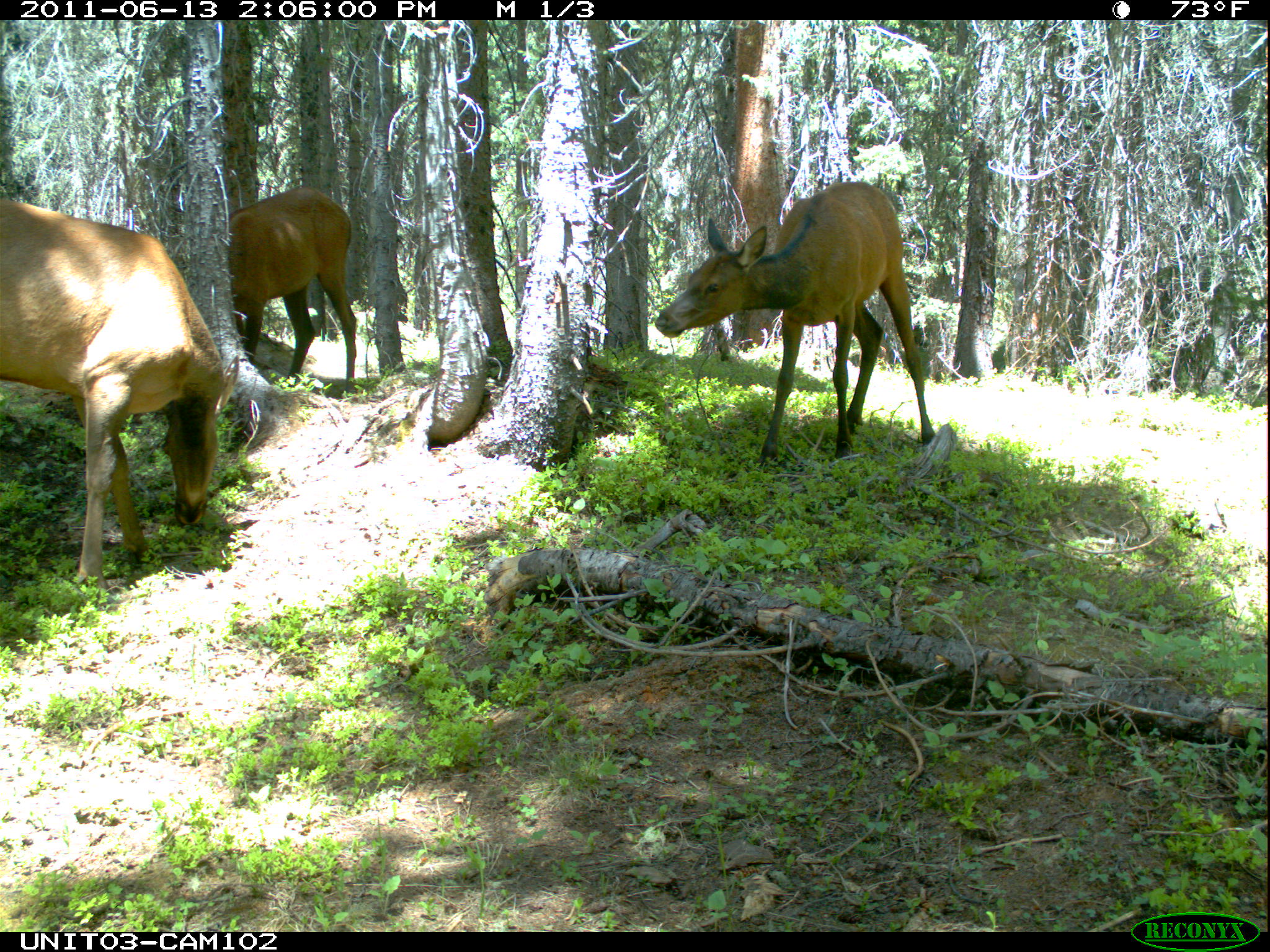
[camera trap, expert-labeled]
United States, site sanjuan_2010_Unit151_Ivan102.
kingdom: Animalia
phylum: Chordata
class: Mammalia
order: Artiodactyla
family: Cervidae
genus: Cervus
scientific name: Cervus elaphus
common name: red deer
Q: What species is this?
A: Cervus elaphus (red deer).